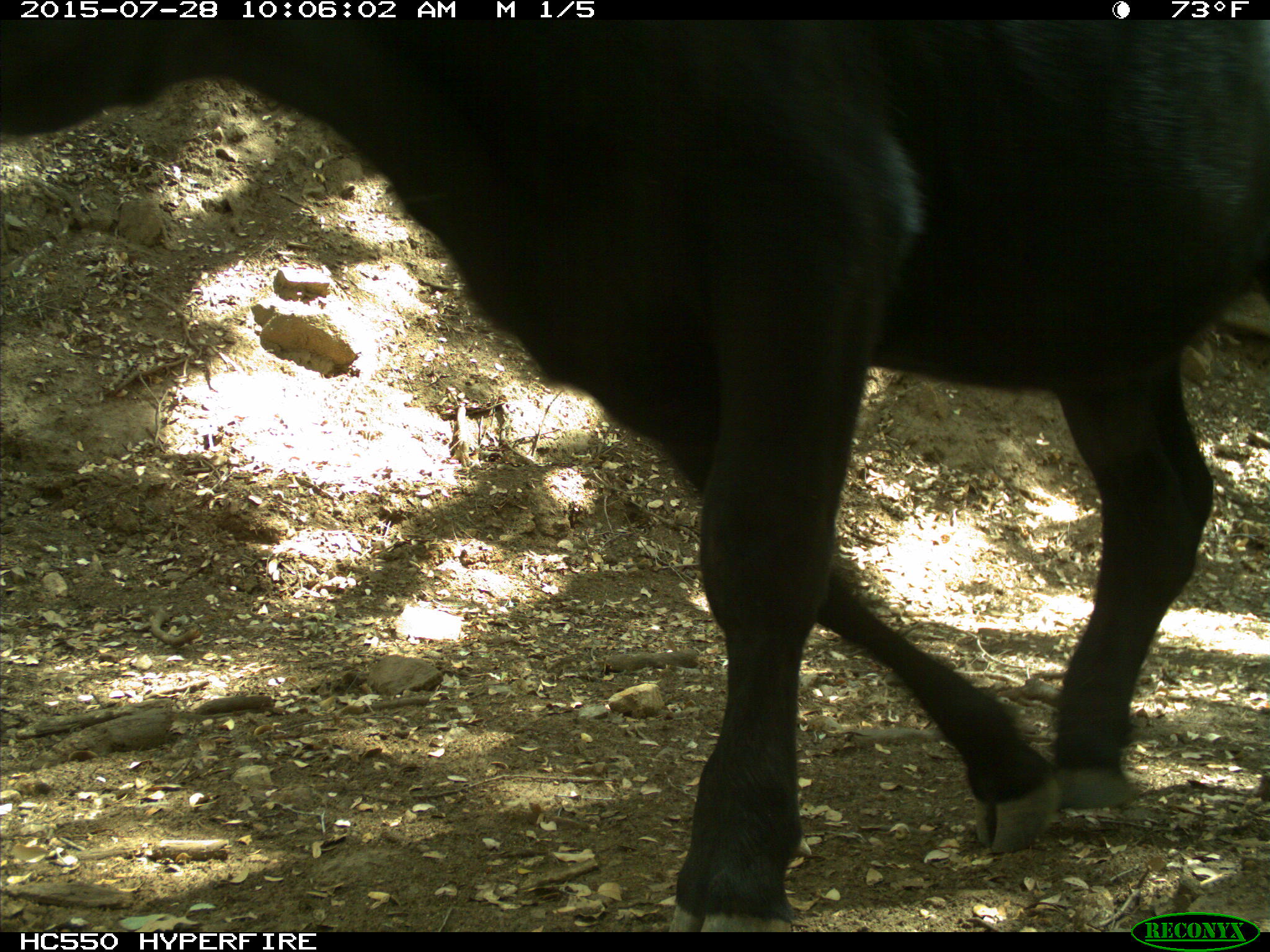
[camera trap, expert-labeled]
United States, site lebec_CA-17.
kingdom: Animalia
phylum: Chordata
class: Mammalia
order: Artiodactyla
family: Bovidae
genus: Bos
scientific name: Bos taurus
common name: domestic cow